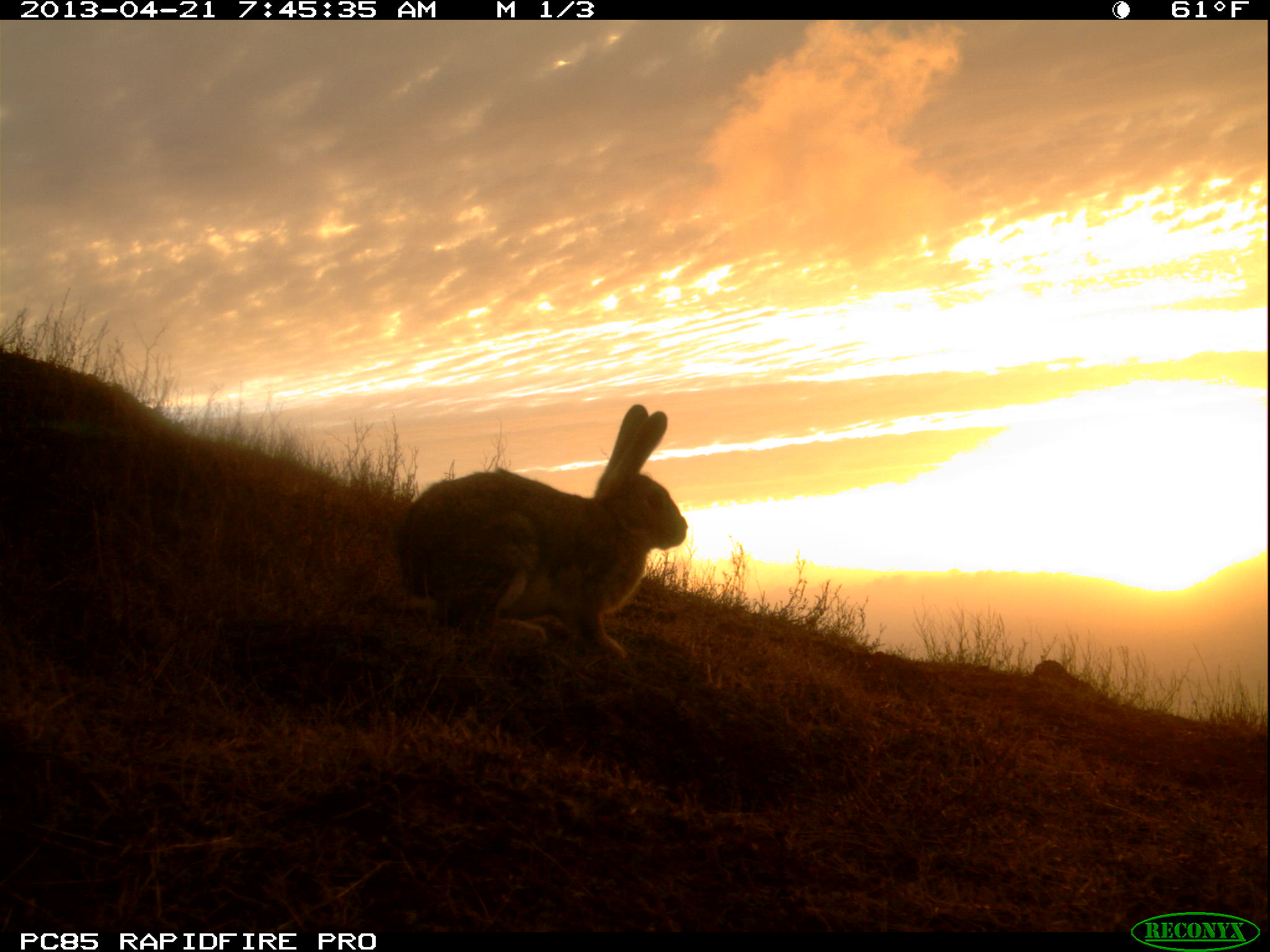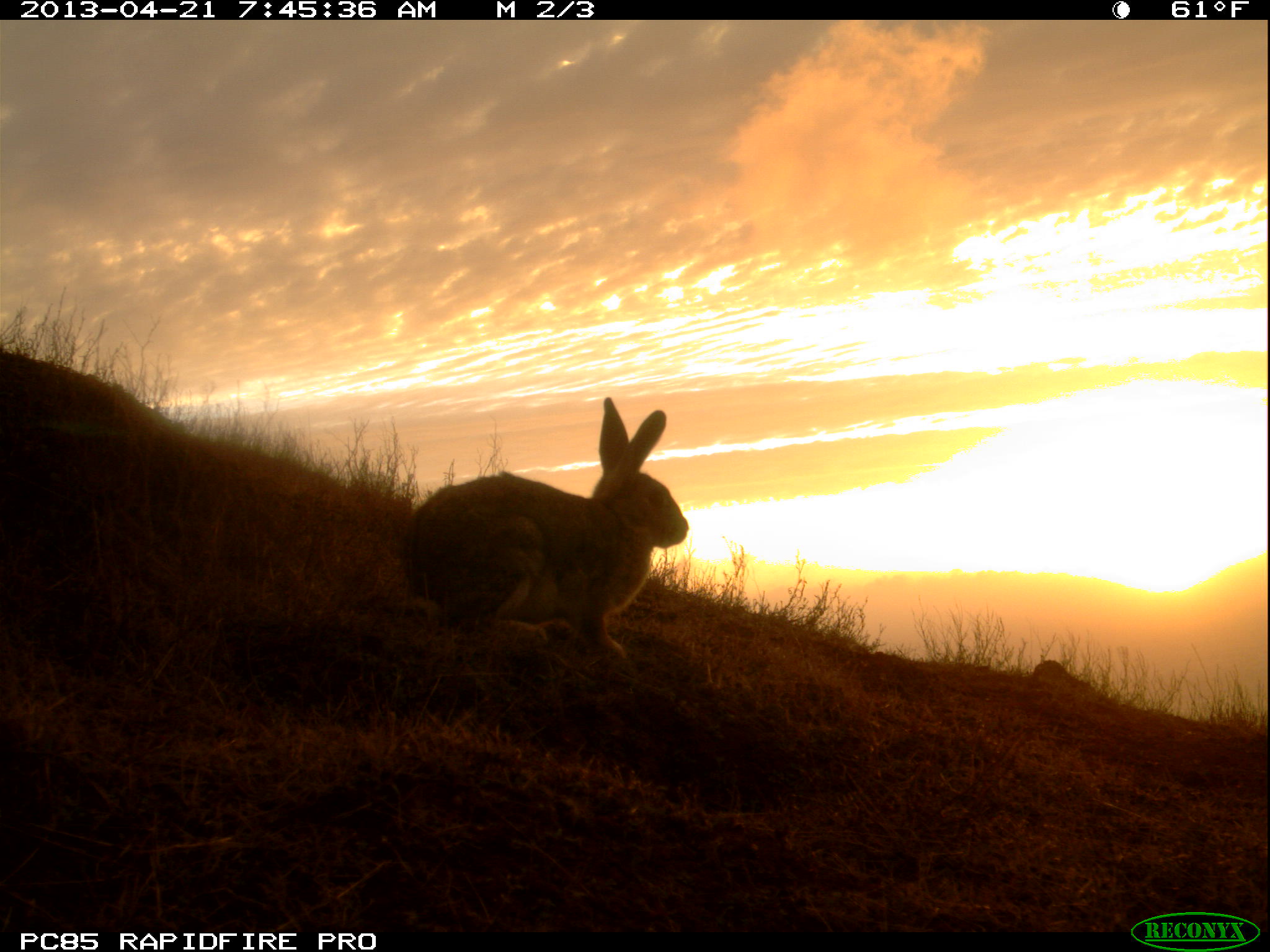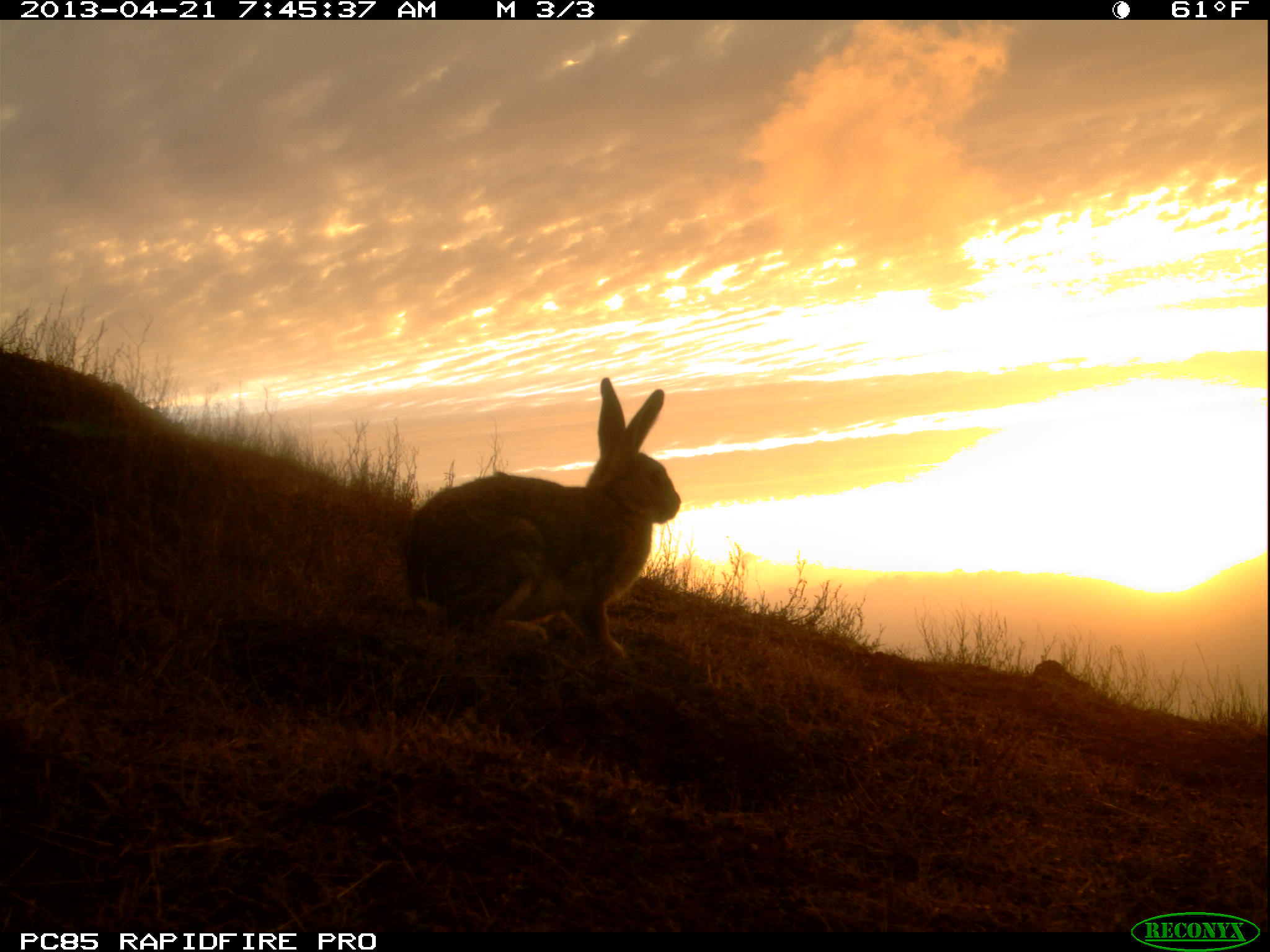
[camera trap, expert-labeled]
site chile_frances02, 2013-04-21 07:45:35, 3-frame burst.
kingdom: Animalia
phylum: Chordata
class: Mammalia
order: Lagomorpha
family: Leporidae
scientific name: Leporidae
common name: rabbits and hares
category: rabbit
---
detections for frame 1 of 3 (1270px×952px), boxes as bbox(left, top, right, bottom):
rabbit: bbox(389, 402, 688, 671)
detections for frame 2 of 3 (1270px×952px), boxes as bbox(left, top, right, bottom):
rabbit: bbox(399, 397, 688, 672)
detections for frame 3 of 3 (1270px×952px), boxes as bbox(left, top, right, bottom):
rabbit: bbox(401, 375, 680, 674)